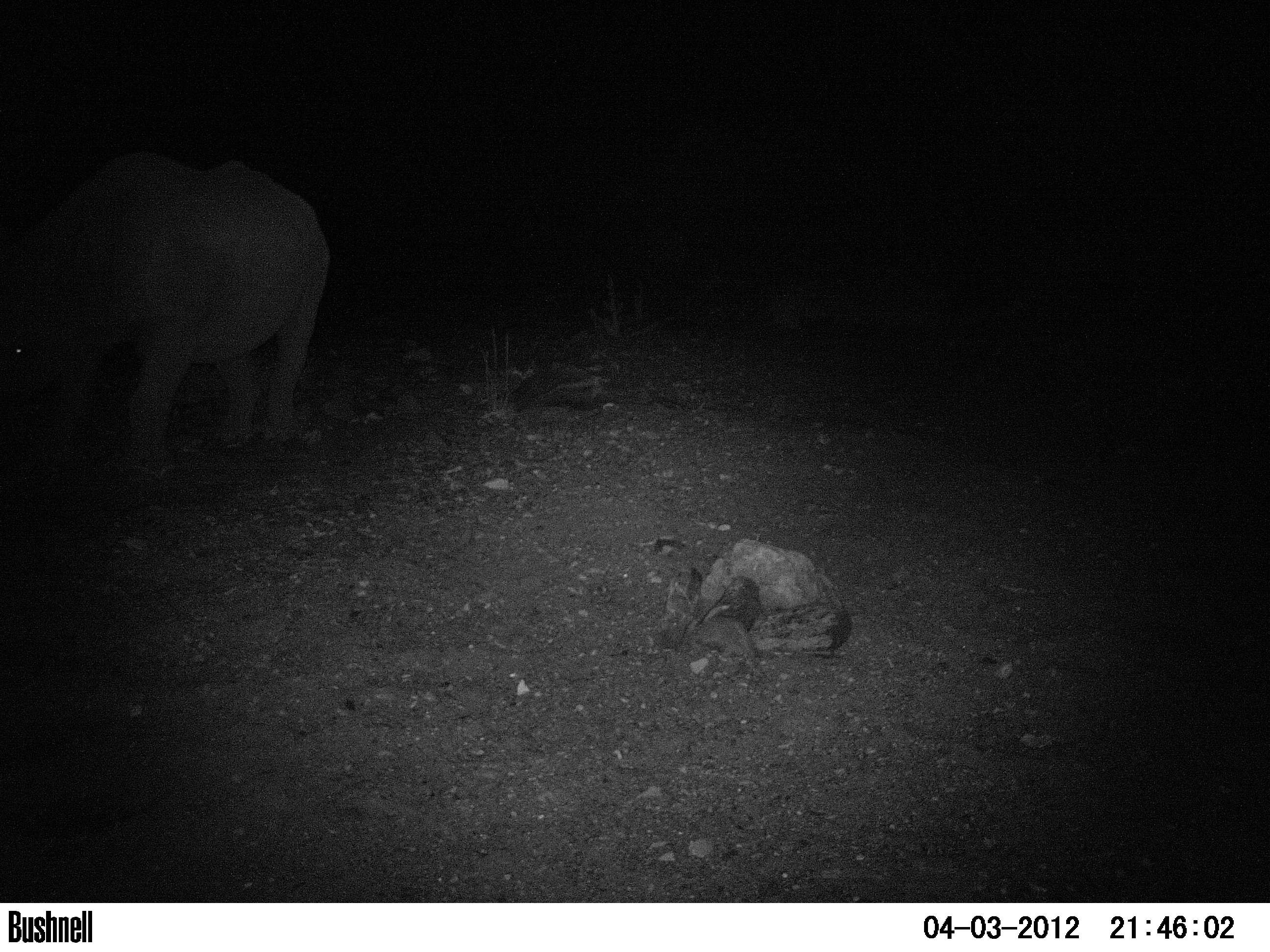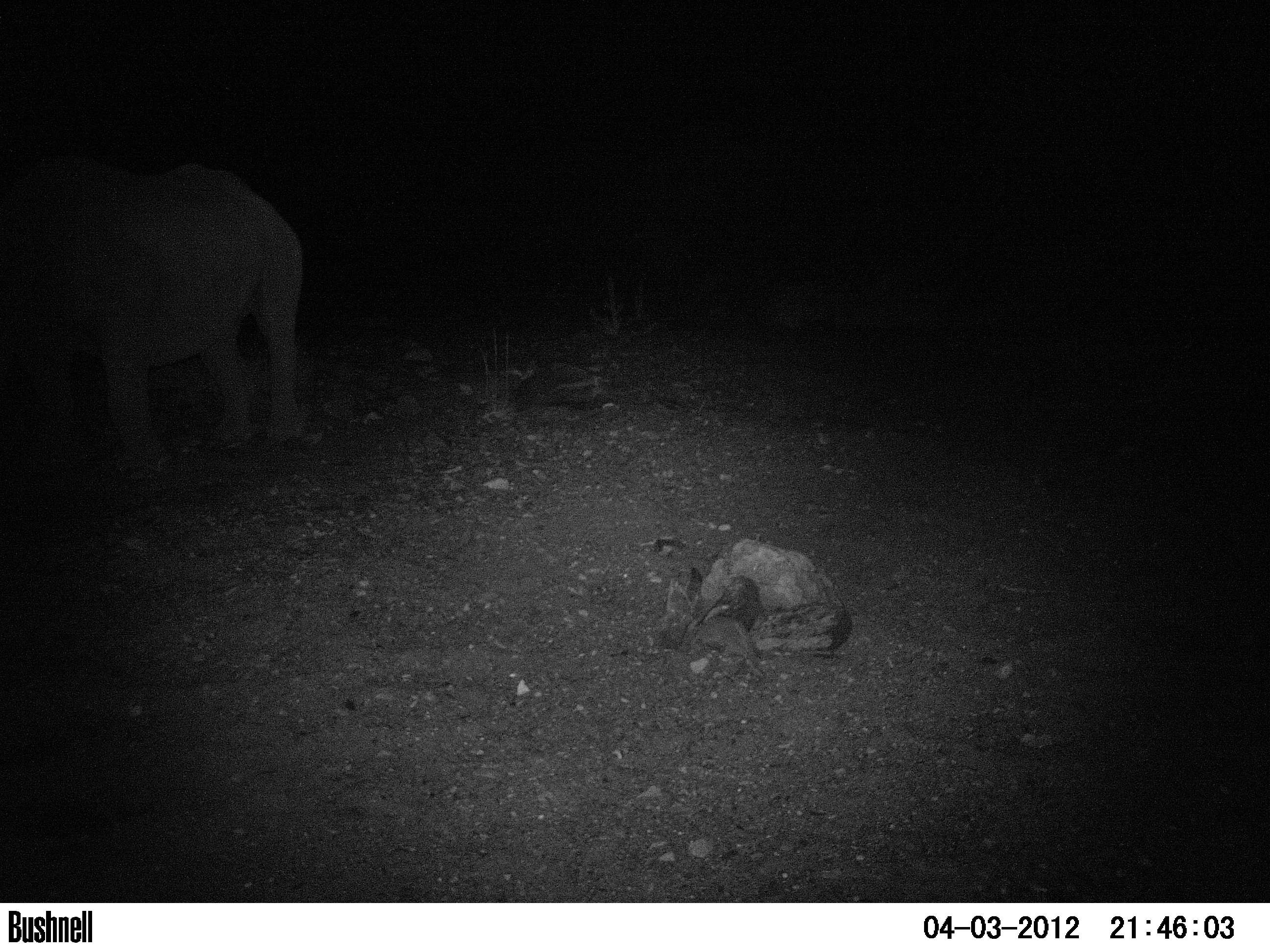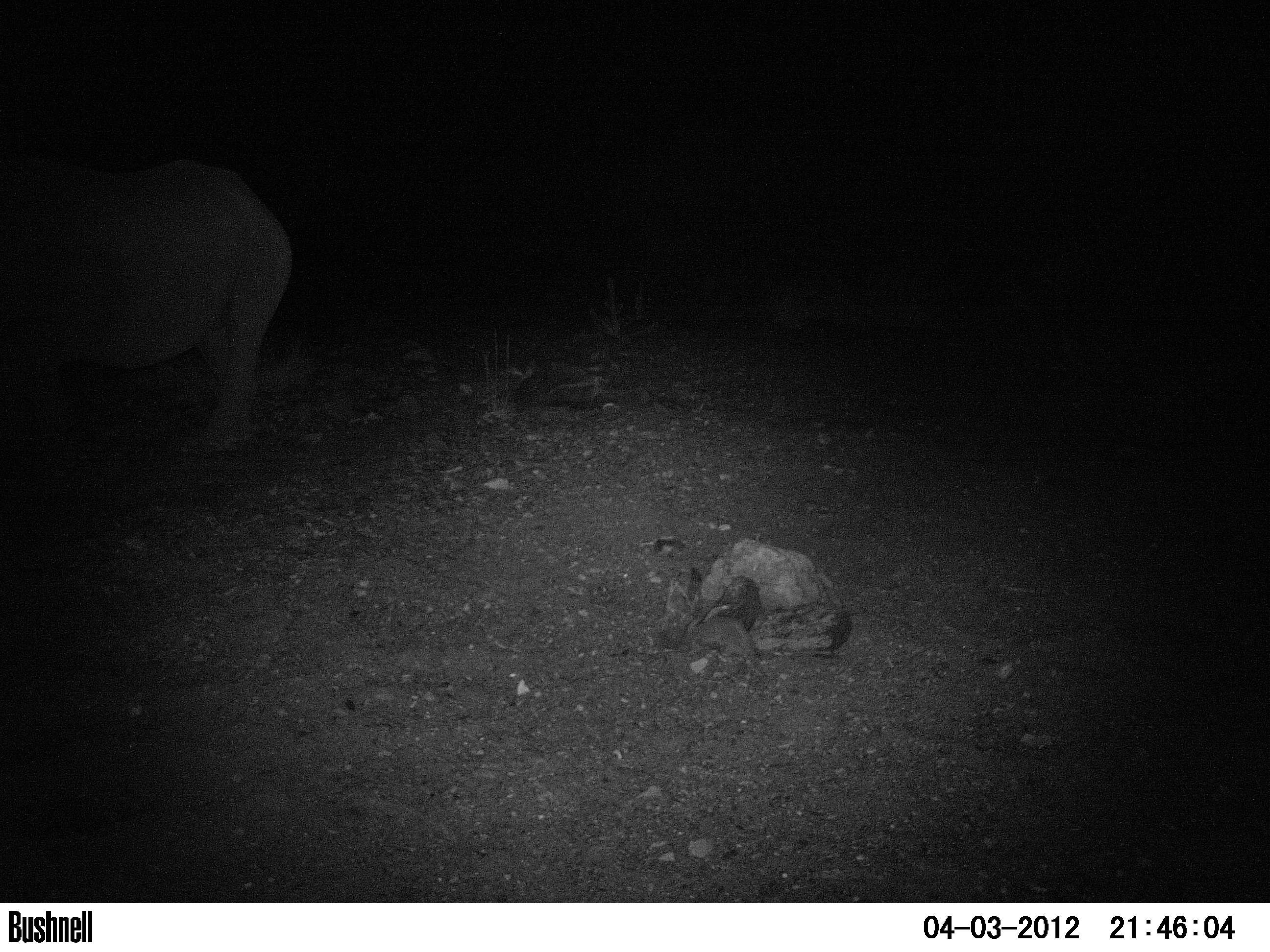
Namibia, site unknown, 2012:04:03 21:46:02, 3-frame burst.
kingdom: Animalia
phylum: Chordata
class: Mammalia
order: Perissodactyla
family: Rhinocerotidae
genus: Diceros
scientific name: Diceros bicornis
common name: black rhinoceros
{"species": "Diceros bicornis (black rhinoceros)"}